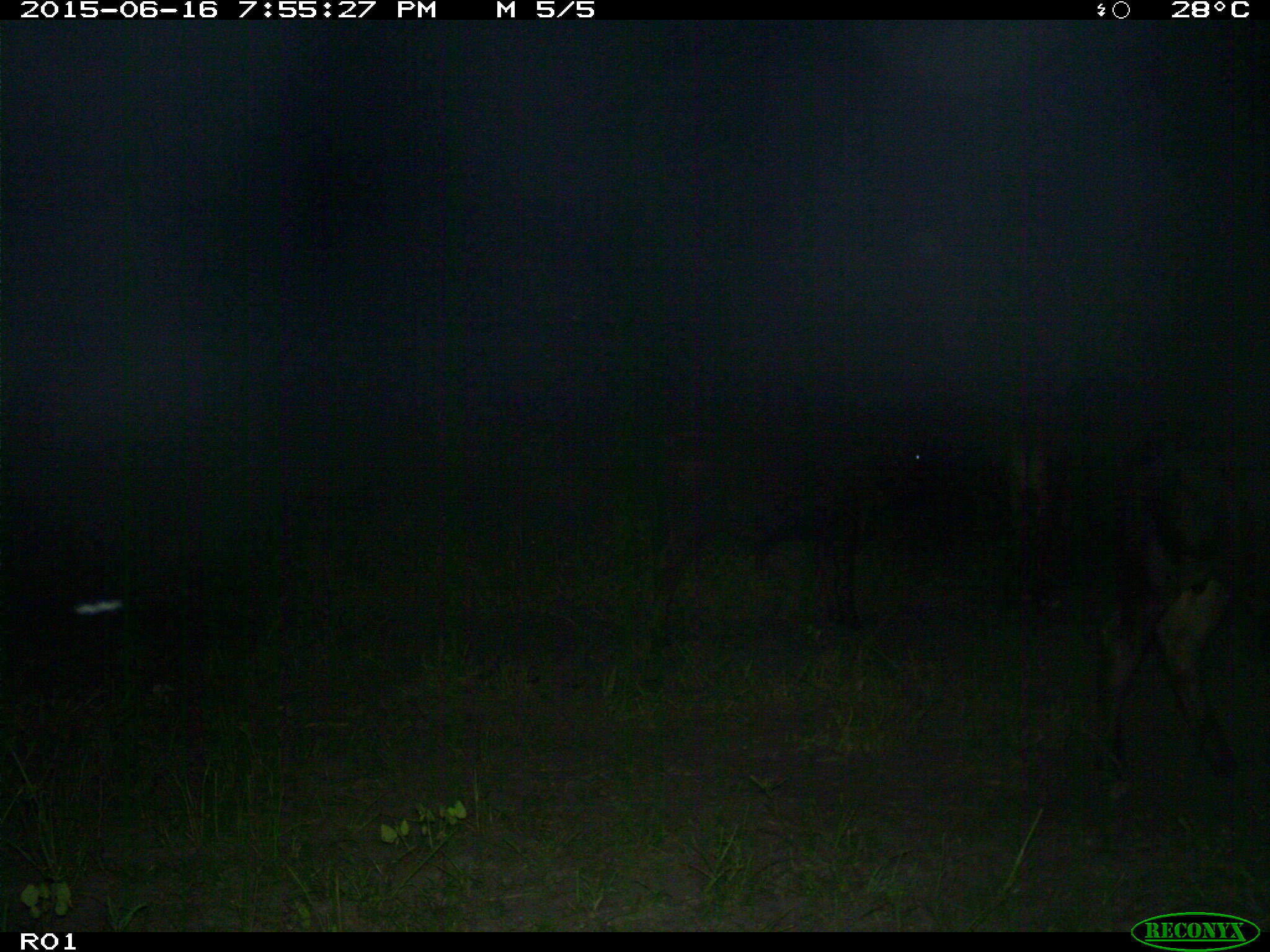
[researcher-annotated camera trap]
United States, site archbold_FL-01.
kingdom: Animalia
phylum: Chordata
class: Mammalia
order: Artiodactyla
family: Bovidae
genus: Bos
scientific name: Bos taurus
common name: domestic cow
Bos taurus (domestic cow).